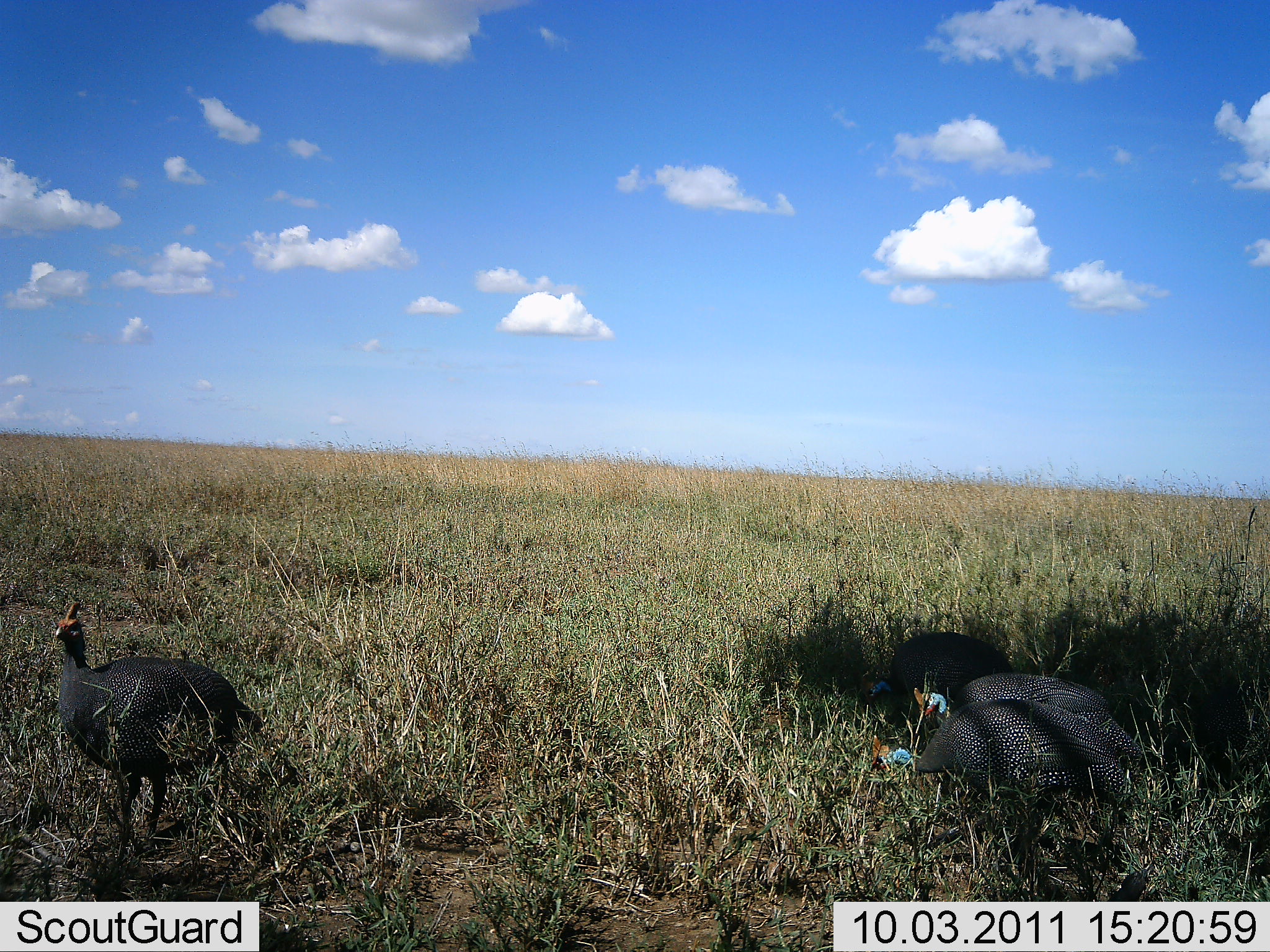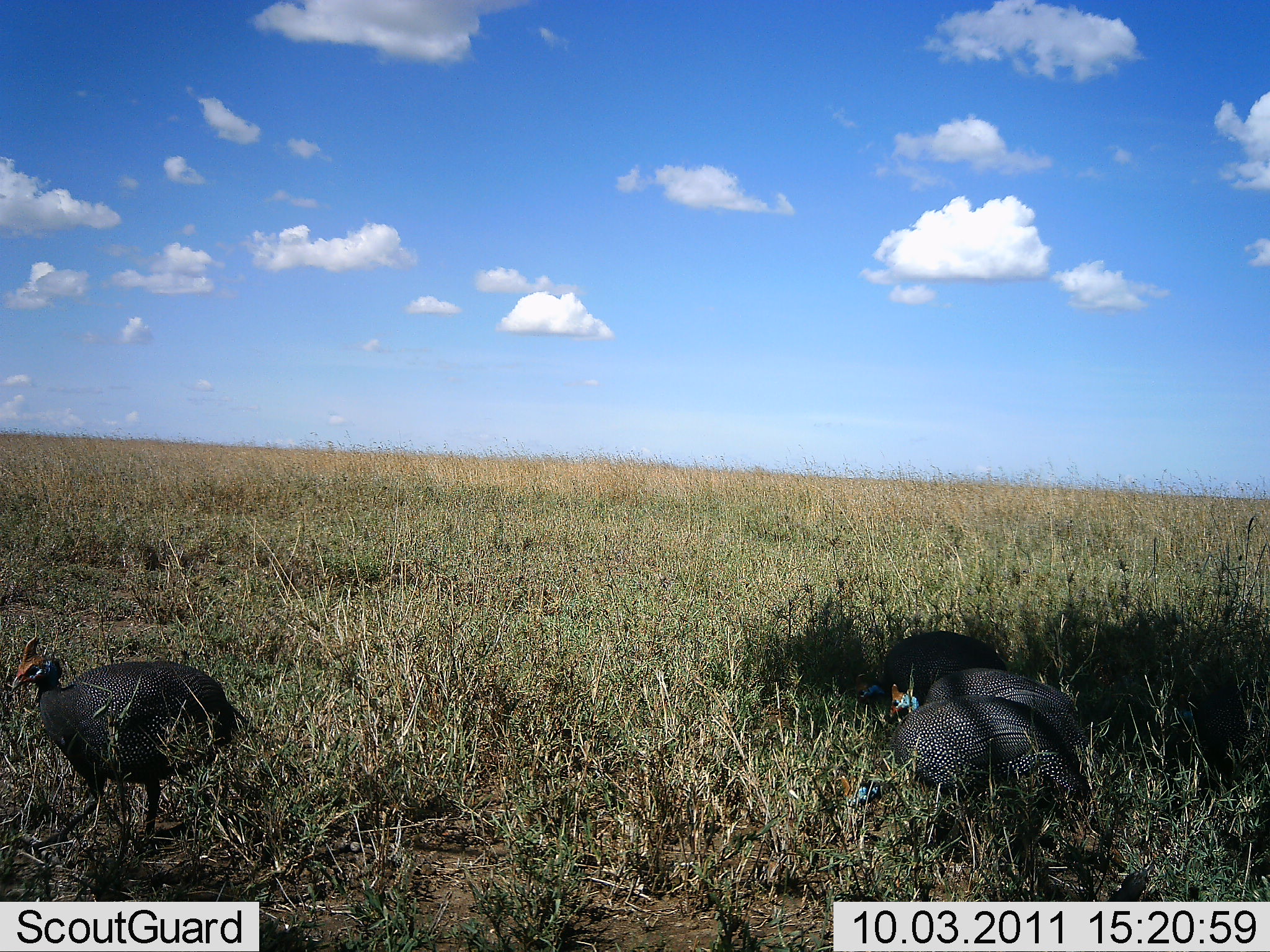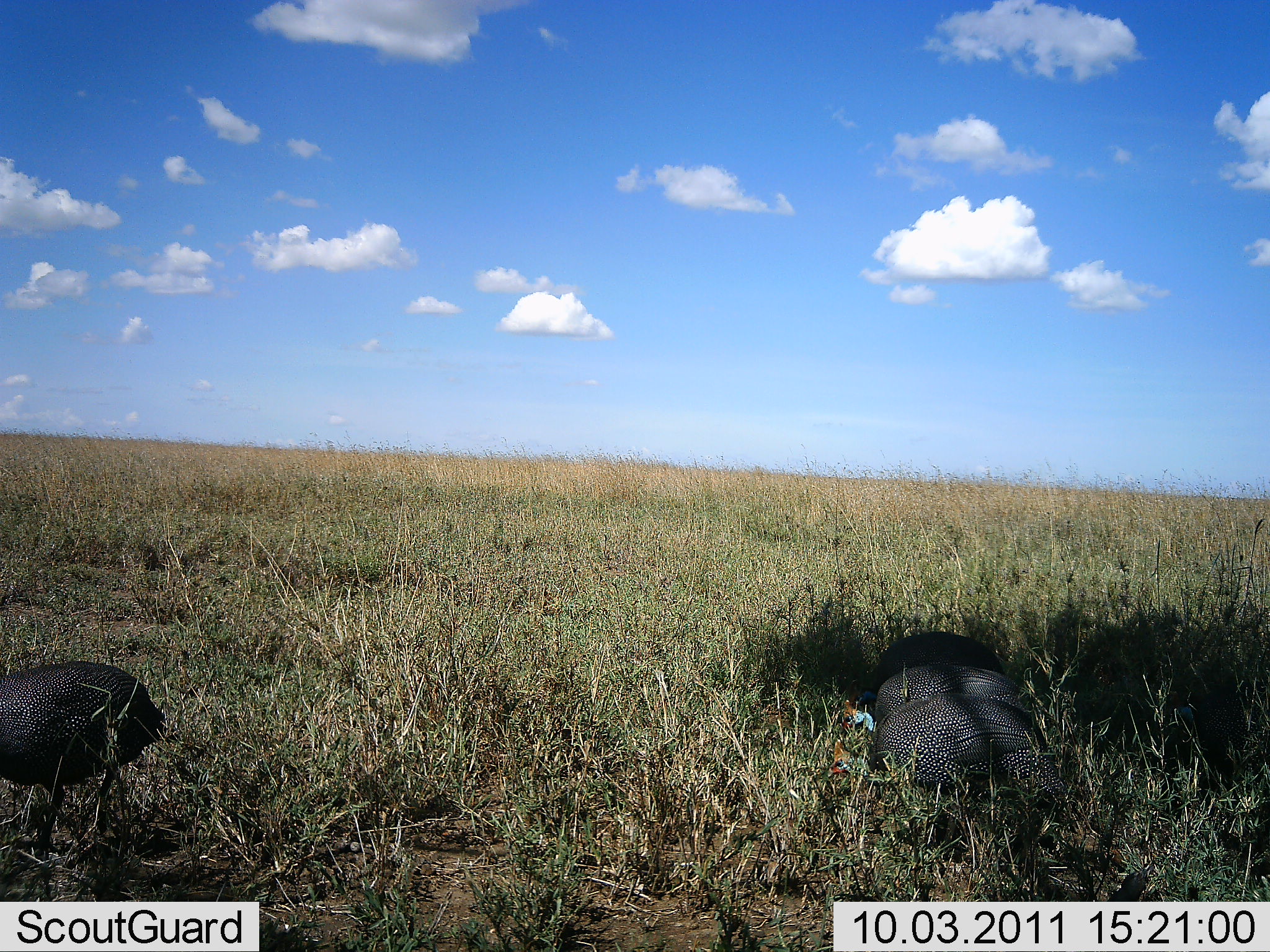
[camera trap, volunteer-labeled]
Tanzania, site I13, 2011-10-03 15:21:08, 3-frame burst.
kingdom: Animalia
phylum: Chordata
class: Aves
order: Galliformes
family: Numididae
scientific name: Numididae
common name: guinea fowl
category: guineafowl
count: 4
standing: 18%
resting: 18%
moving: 27%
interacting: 0%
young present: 0%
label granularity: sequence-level